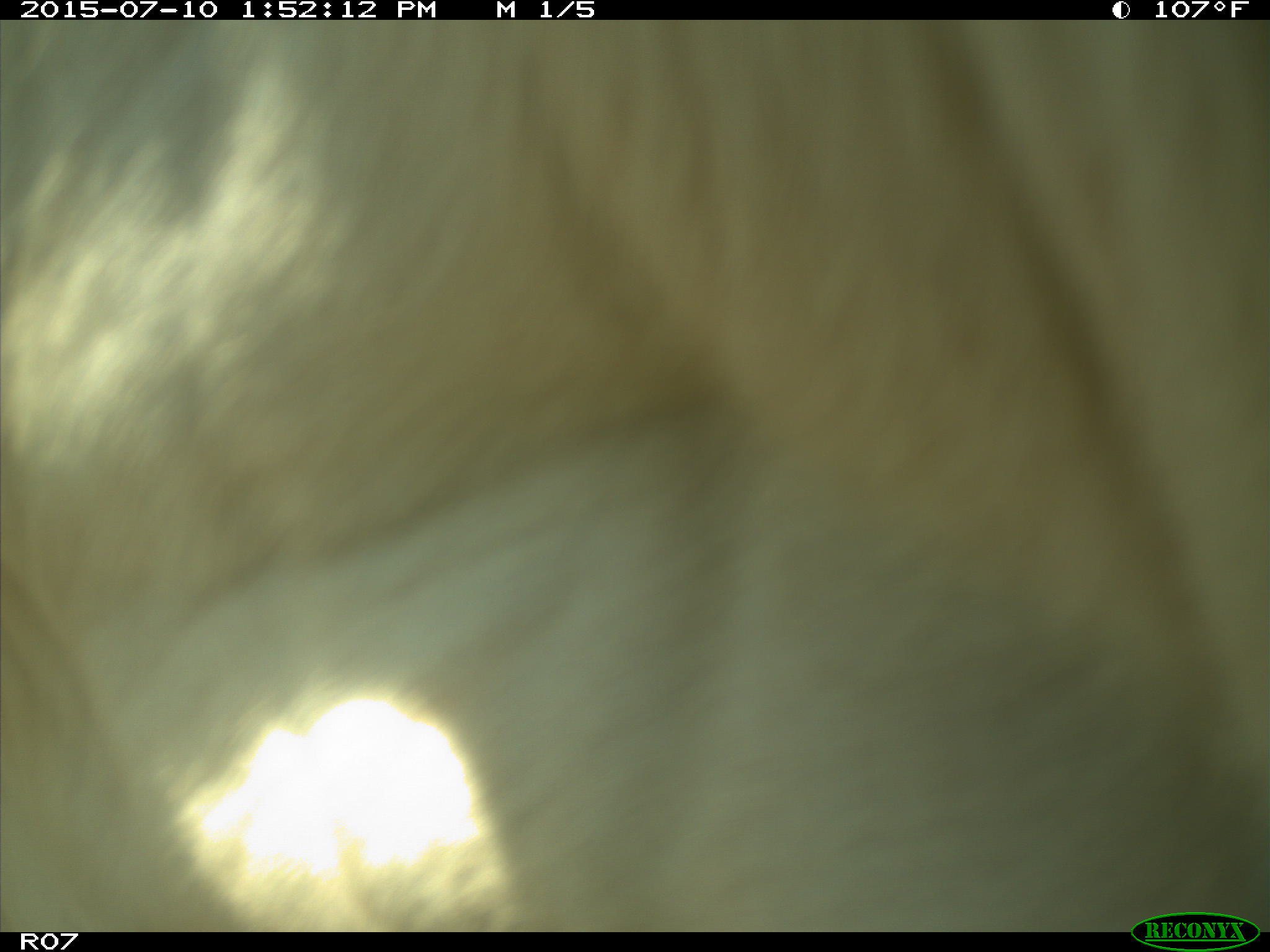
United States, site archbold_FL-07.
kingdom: Animalia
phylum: Chordata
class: Mammalia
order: Artiodactyla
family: Bovidae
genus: Bos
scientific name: Bos taurus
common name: domestic cow